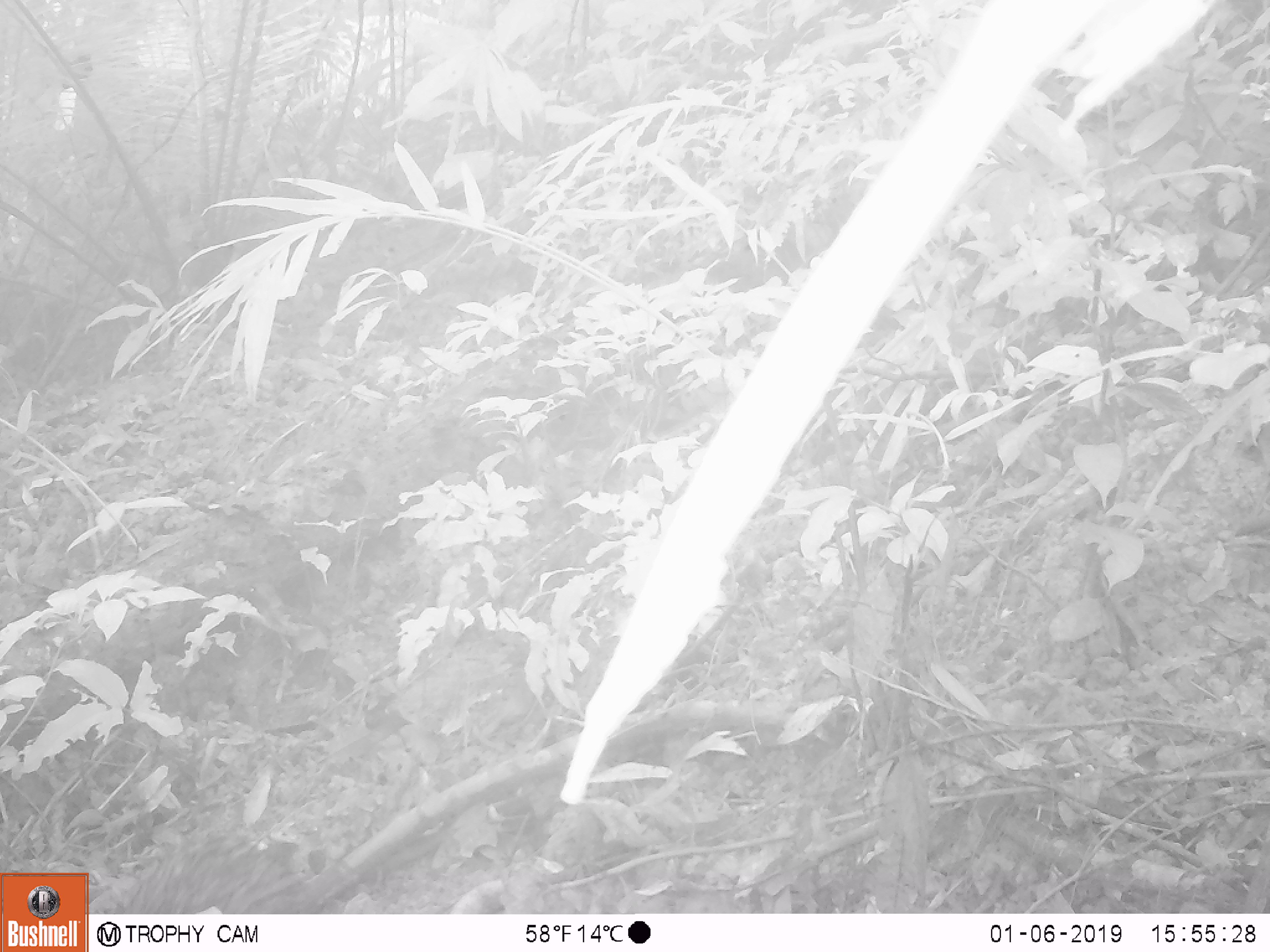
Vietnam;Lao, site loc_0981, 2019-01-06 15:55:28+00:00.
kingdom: Animalia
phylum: Chordata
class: Mammalia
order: Artiodactyla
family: Suidae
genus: Sus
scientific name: Sus scrofa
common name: eurasian wild pig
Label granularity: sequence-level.